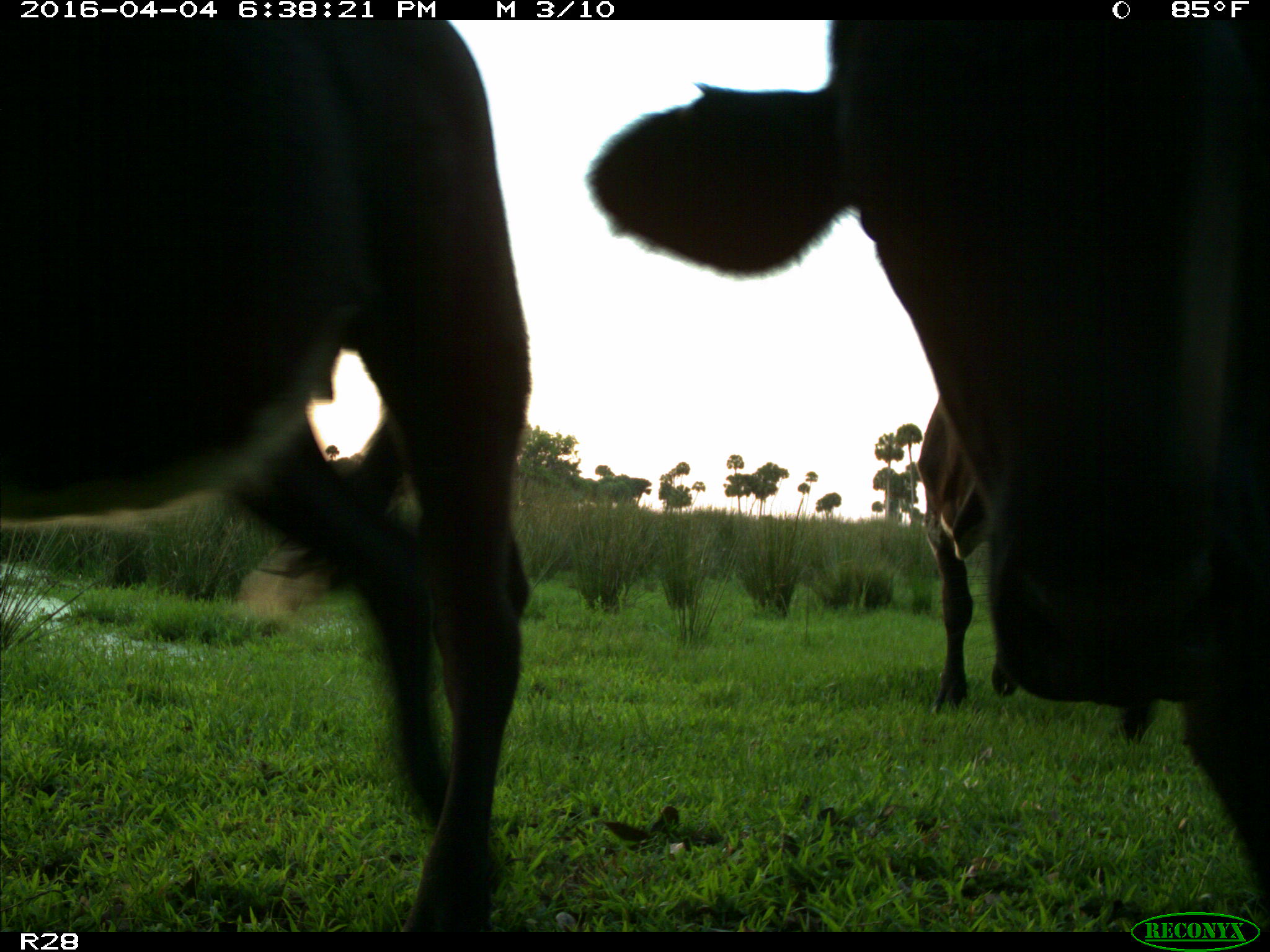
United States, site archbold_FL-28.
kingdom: Animalia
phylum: Chordata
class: Mammalia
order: Artiodactyla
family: Bovidae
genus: Bos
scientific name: Bos taurus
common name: domestic cow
Bos taurus (domestic cow).